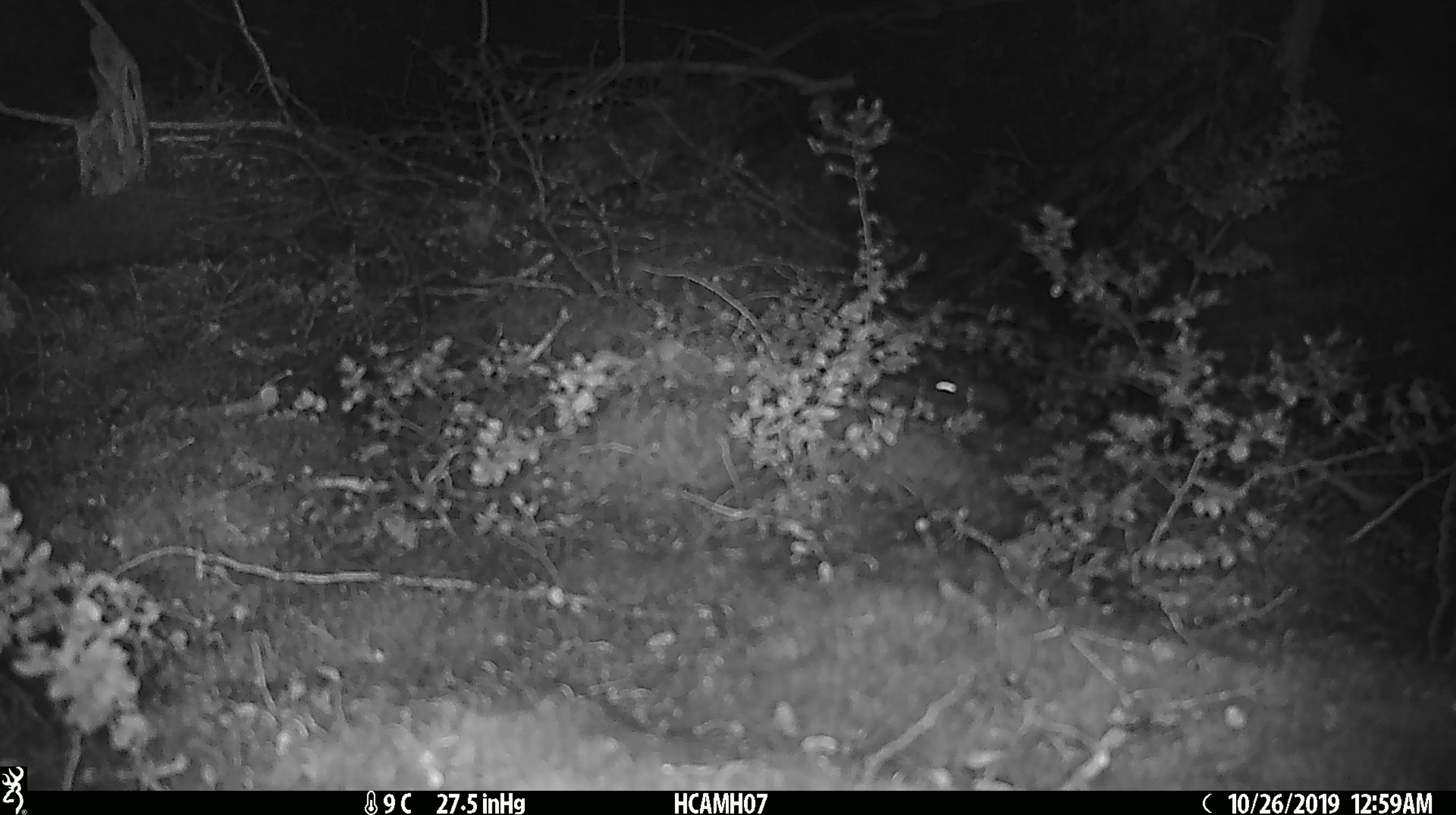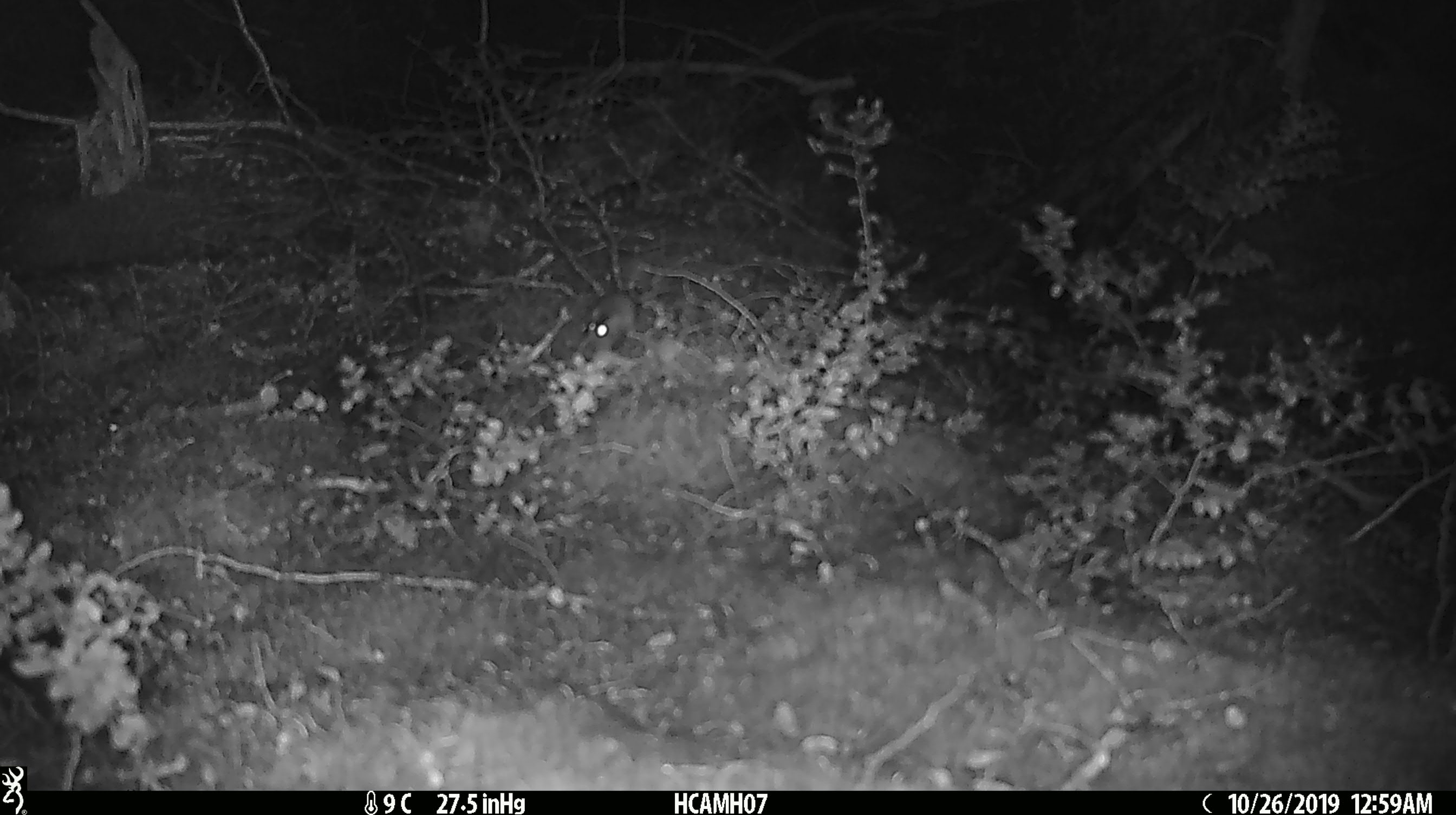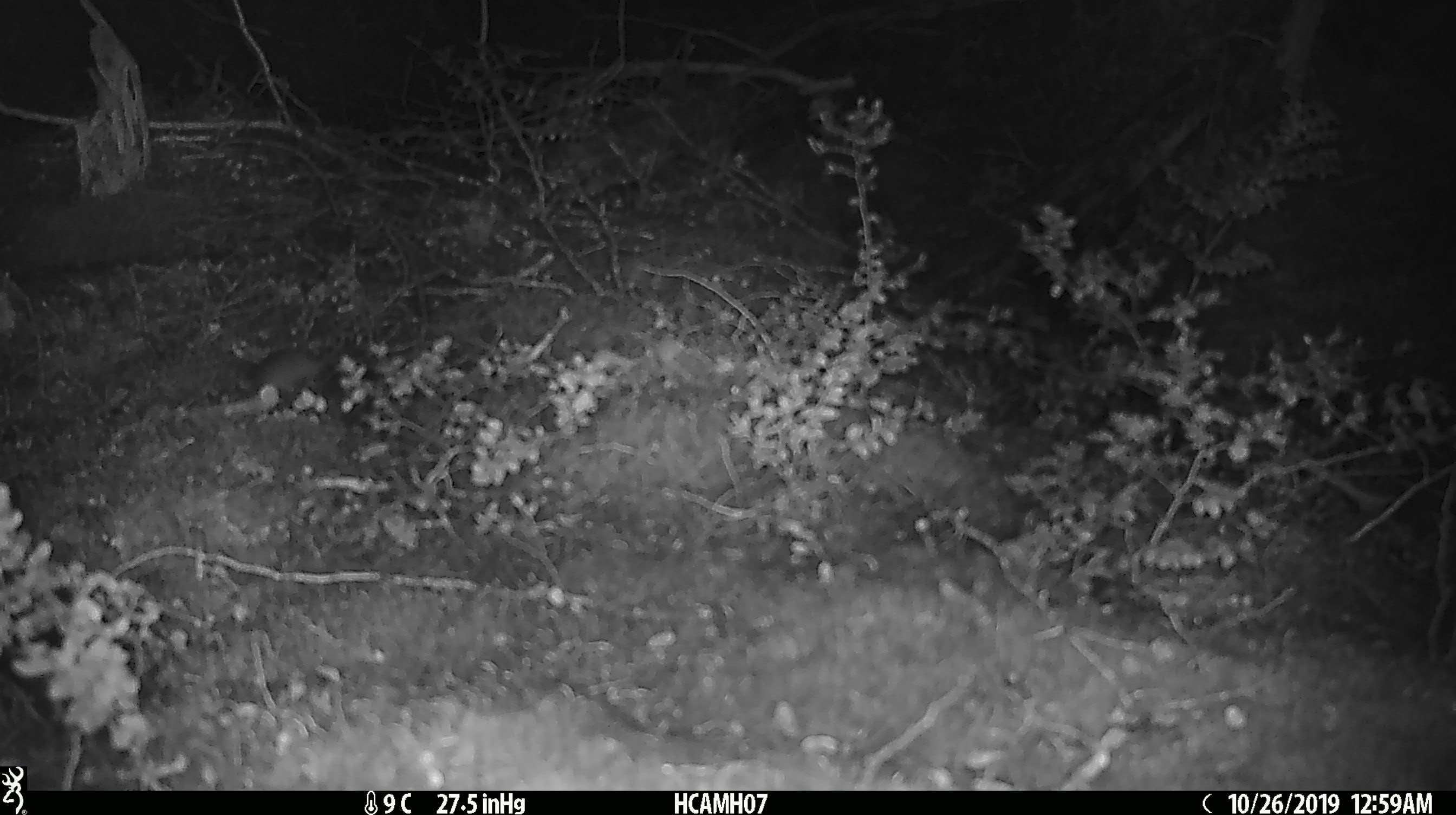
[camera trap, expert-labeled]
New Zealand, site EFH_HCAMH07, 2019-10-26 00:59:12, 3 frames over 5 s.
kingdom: Animalia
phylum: Chordata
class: Mammalia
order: Rodentia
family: Muridae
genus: Mus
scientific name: Mus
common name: mouse